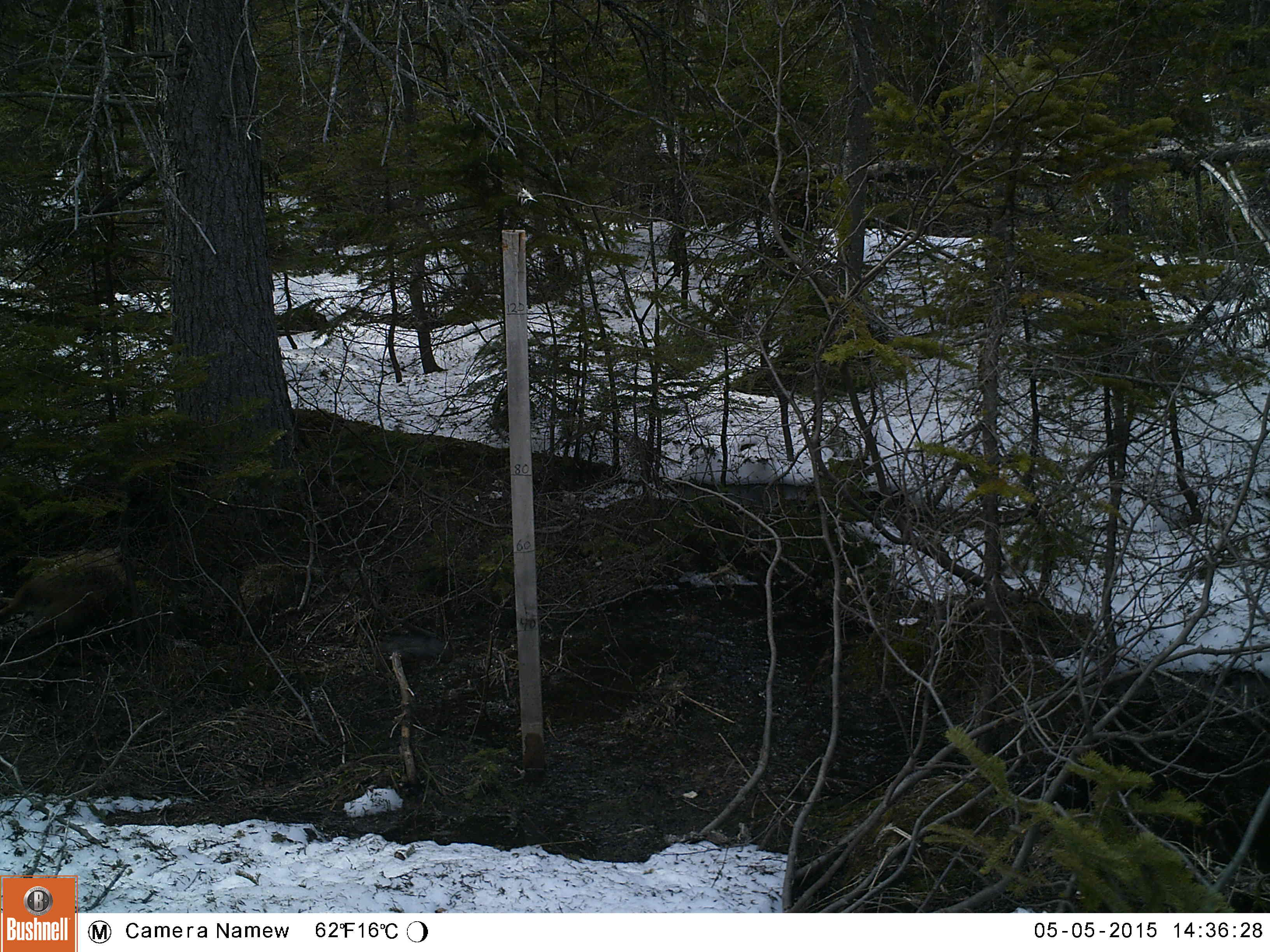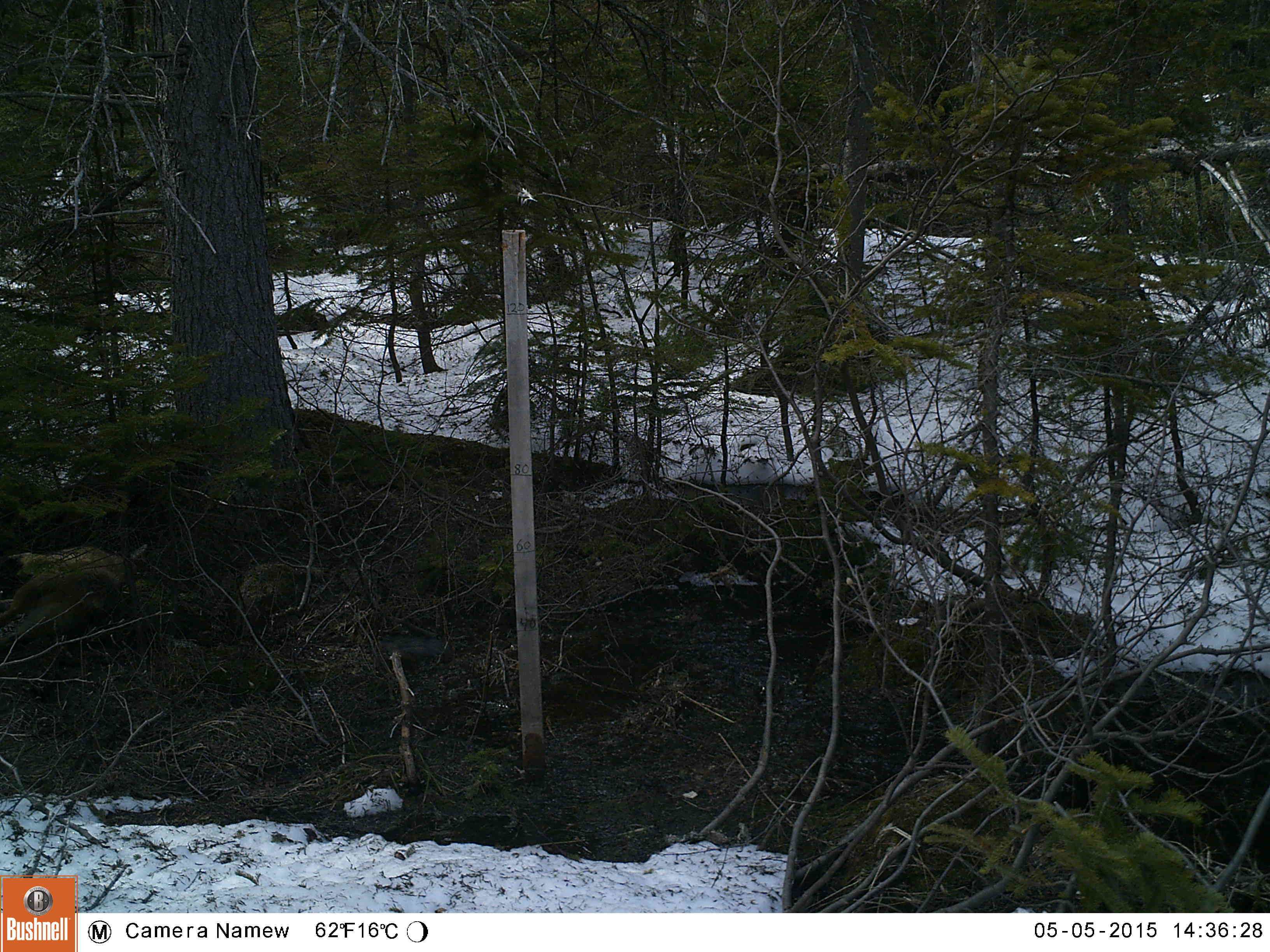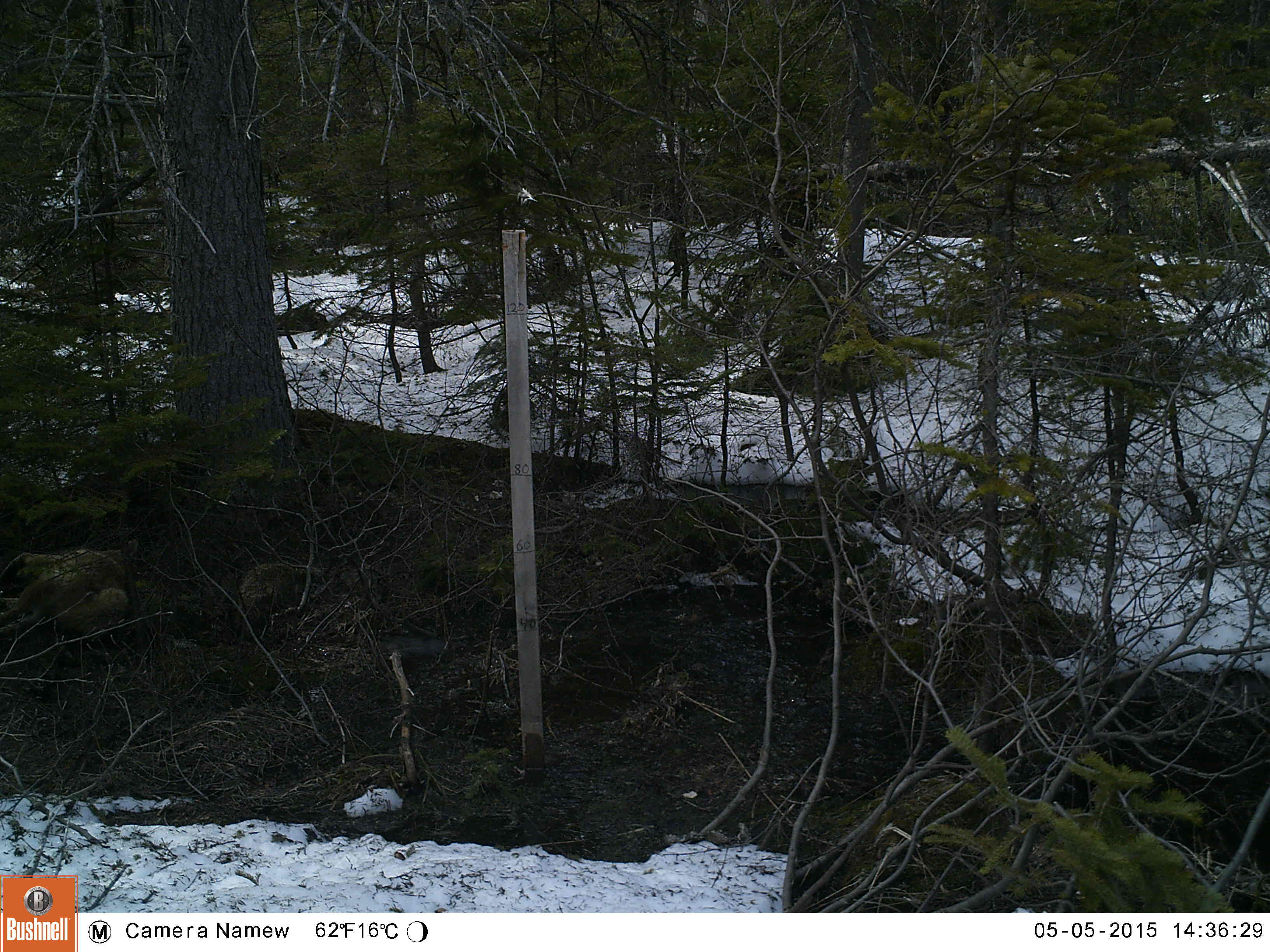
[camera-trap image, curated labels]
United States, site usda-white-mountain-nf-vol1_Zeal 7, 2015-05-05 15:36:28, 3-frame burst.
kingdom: Animalia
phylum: Chordata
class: Mammalia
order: Carnivora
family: Canidae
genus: Canis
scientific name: Canis latrans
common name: coyote